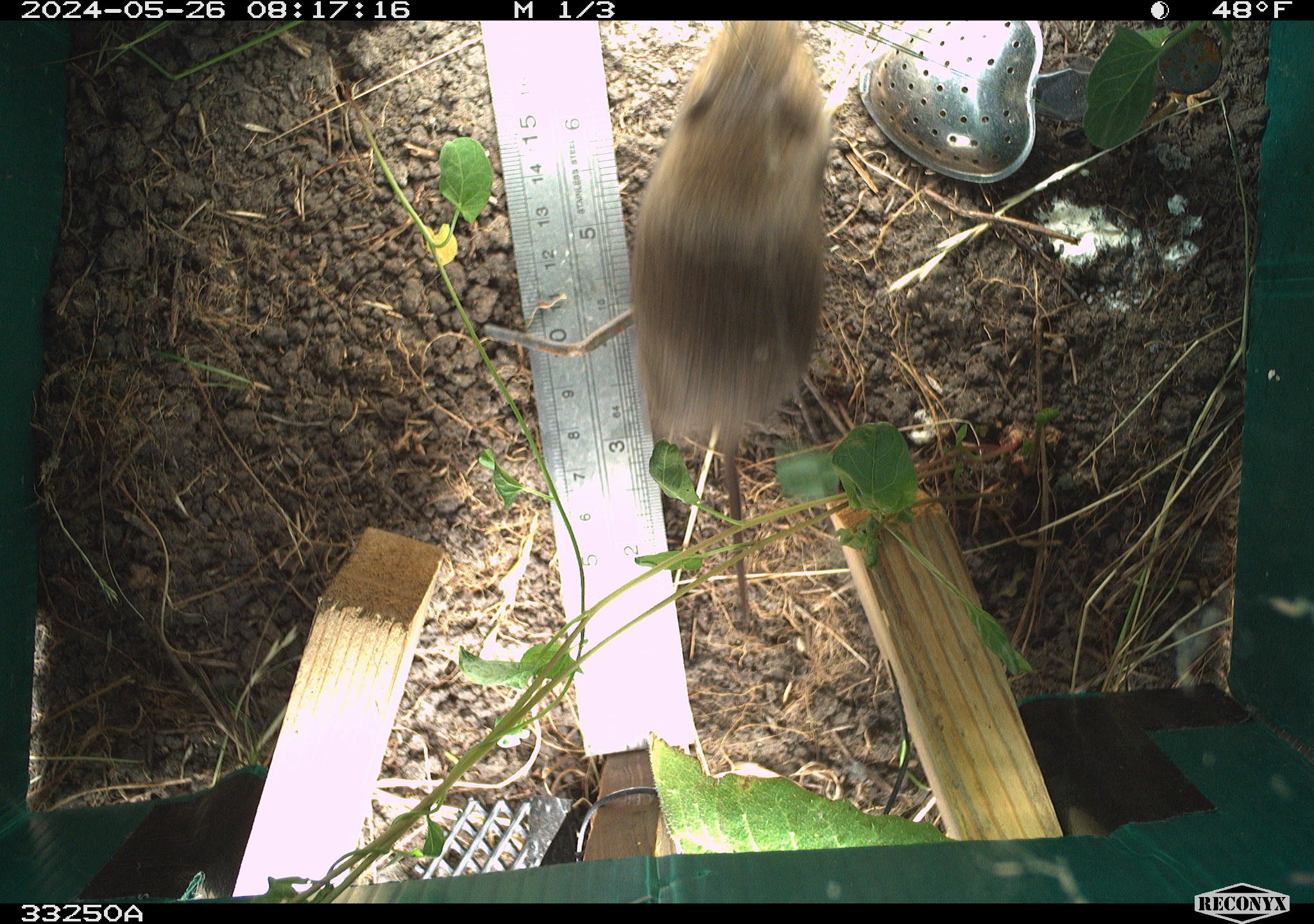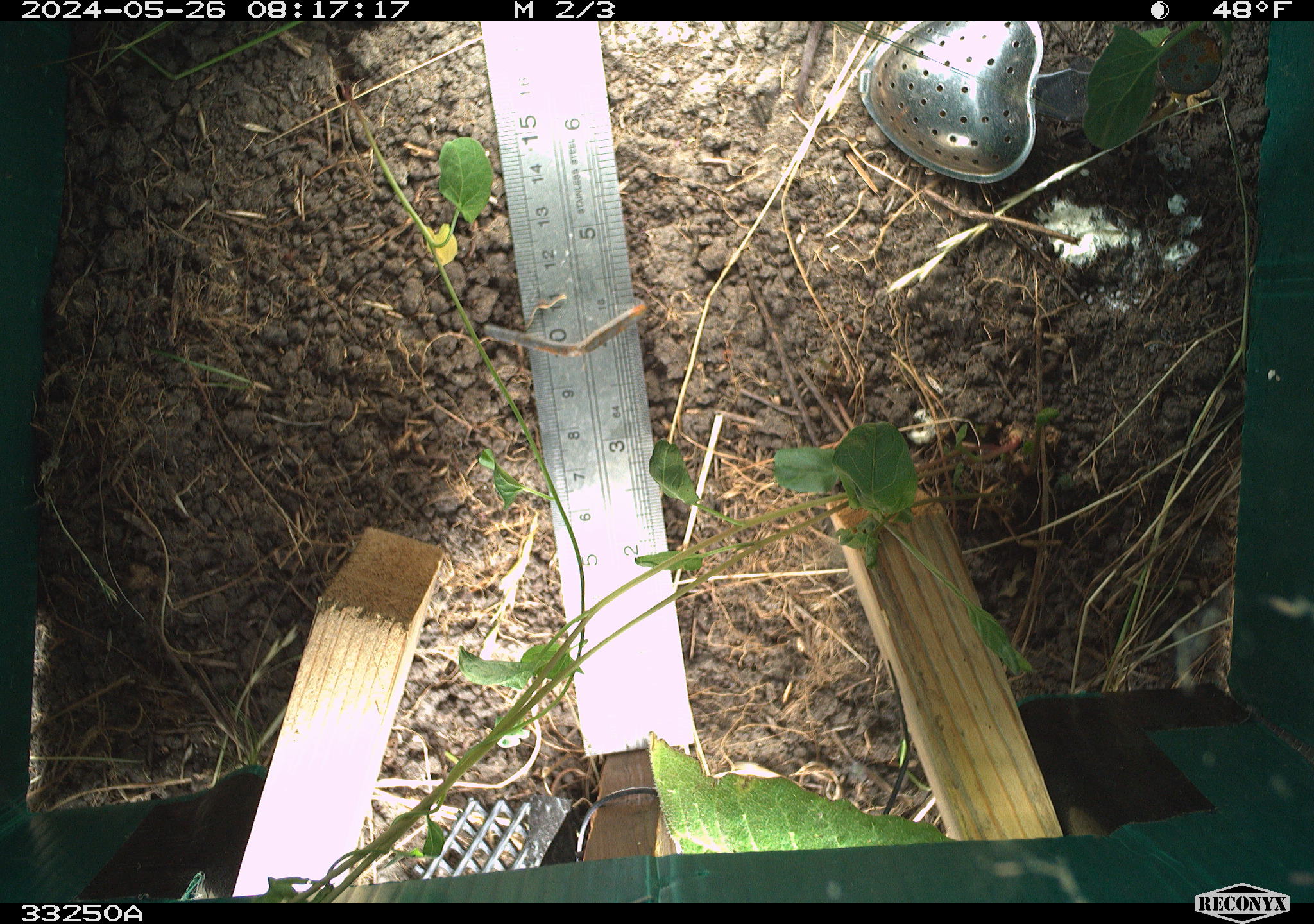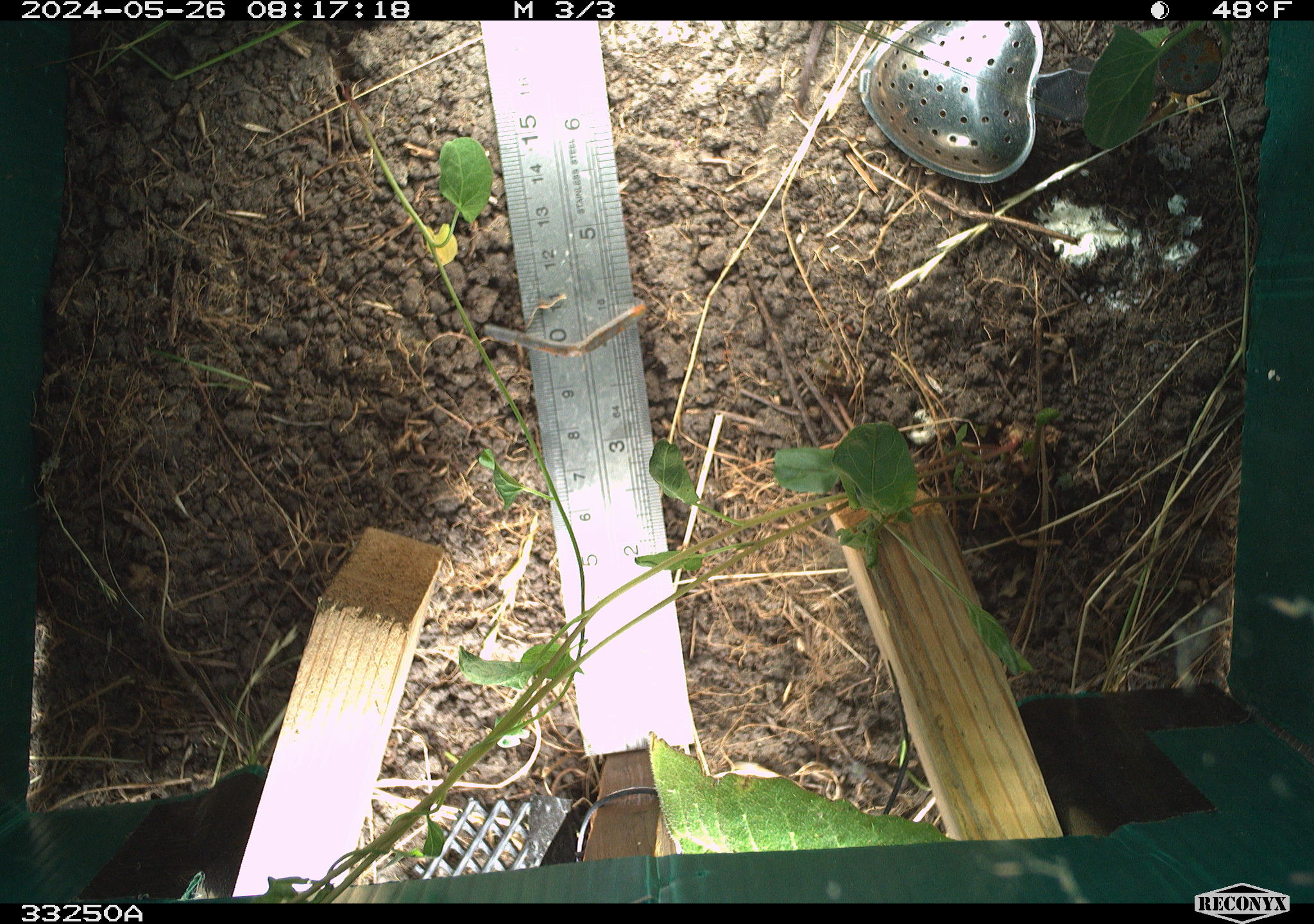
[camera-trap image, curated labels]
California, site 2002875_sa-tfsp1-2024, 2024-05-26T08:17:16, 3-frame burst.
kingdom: Animalia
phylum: Chordata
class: Mammalia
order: Rodentia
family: Cricetidae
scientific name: Arvicolinae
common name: voles, lemmings, and muskrats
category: arvicolinae subfamily